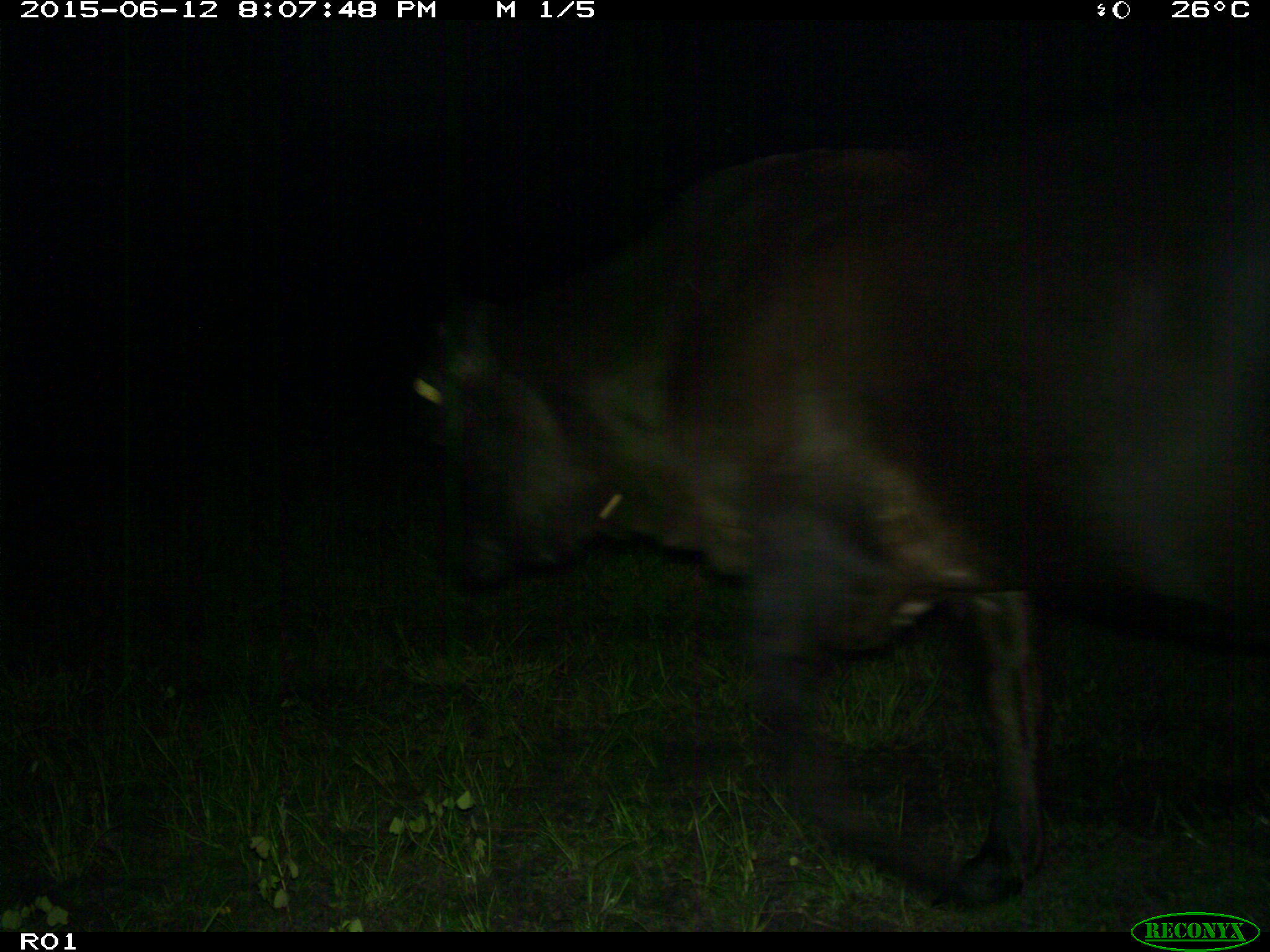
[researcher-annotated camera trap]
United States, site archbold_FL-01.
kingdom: Animalia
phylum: Chordata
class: Mammalia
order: Artiodactyla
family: Bovidae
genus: Bos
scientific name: Bos taurus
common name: domestic cow